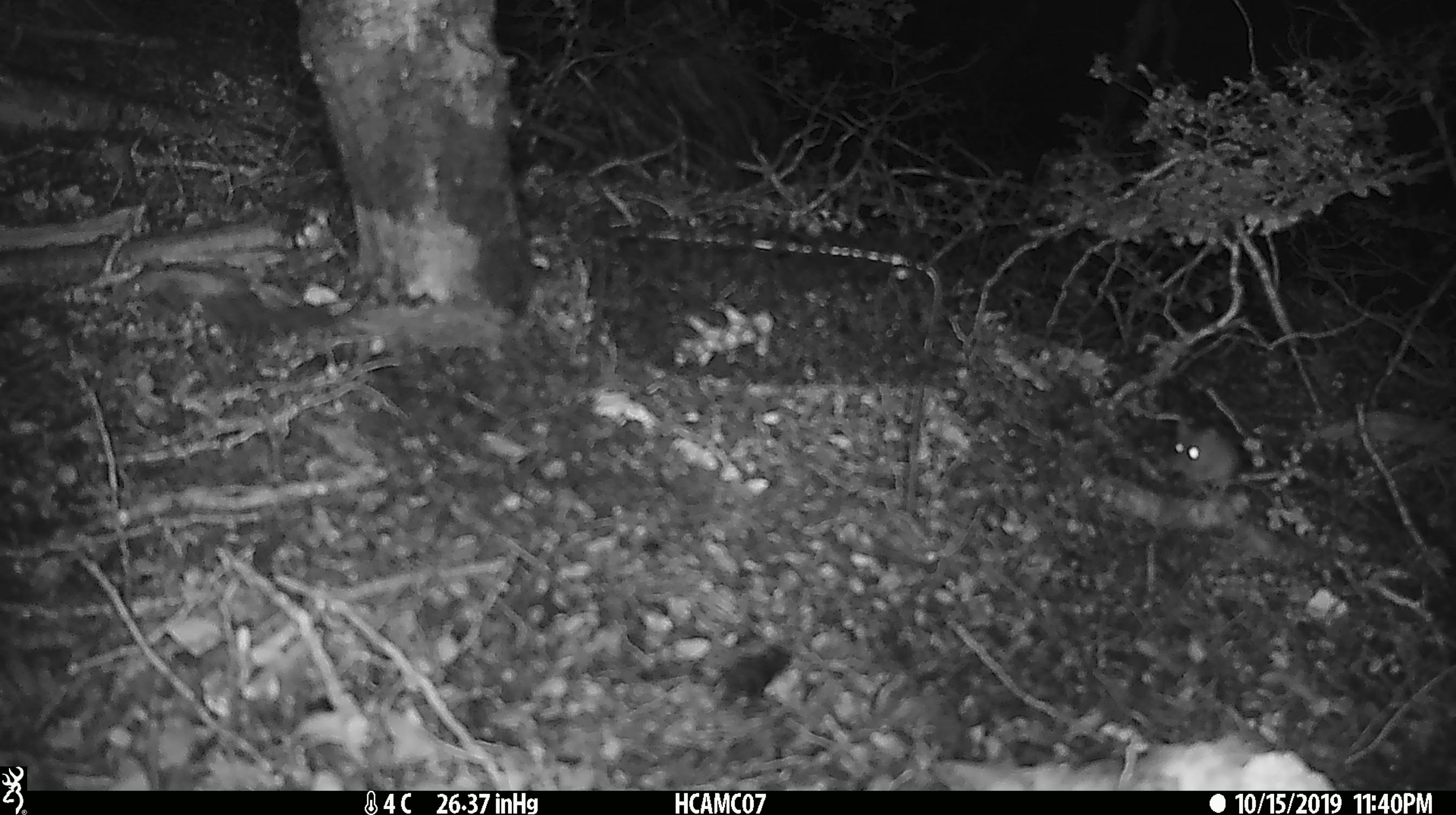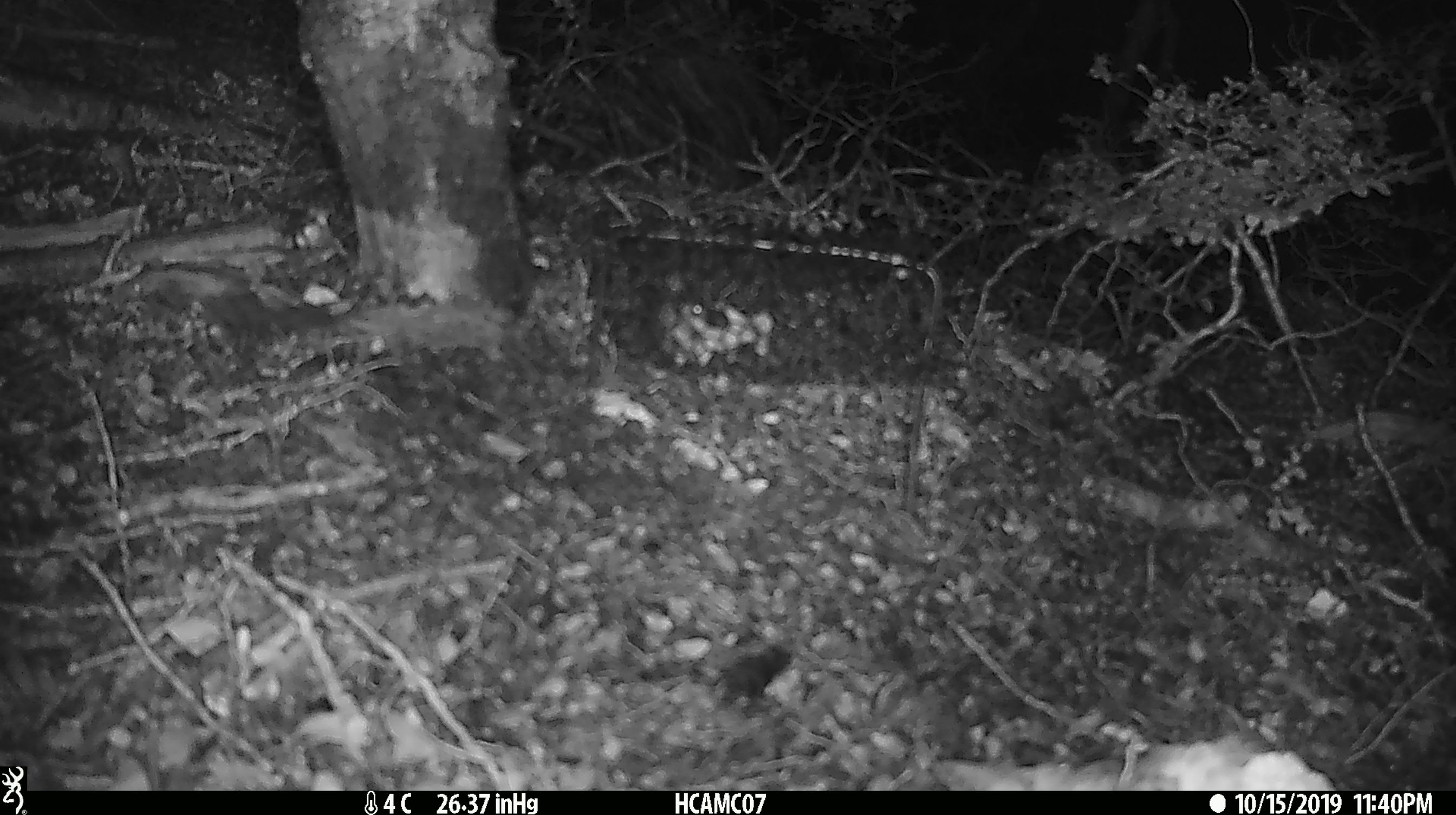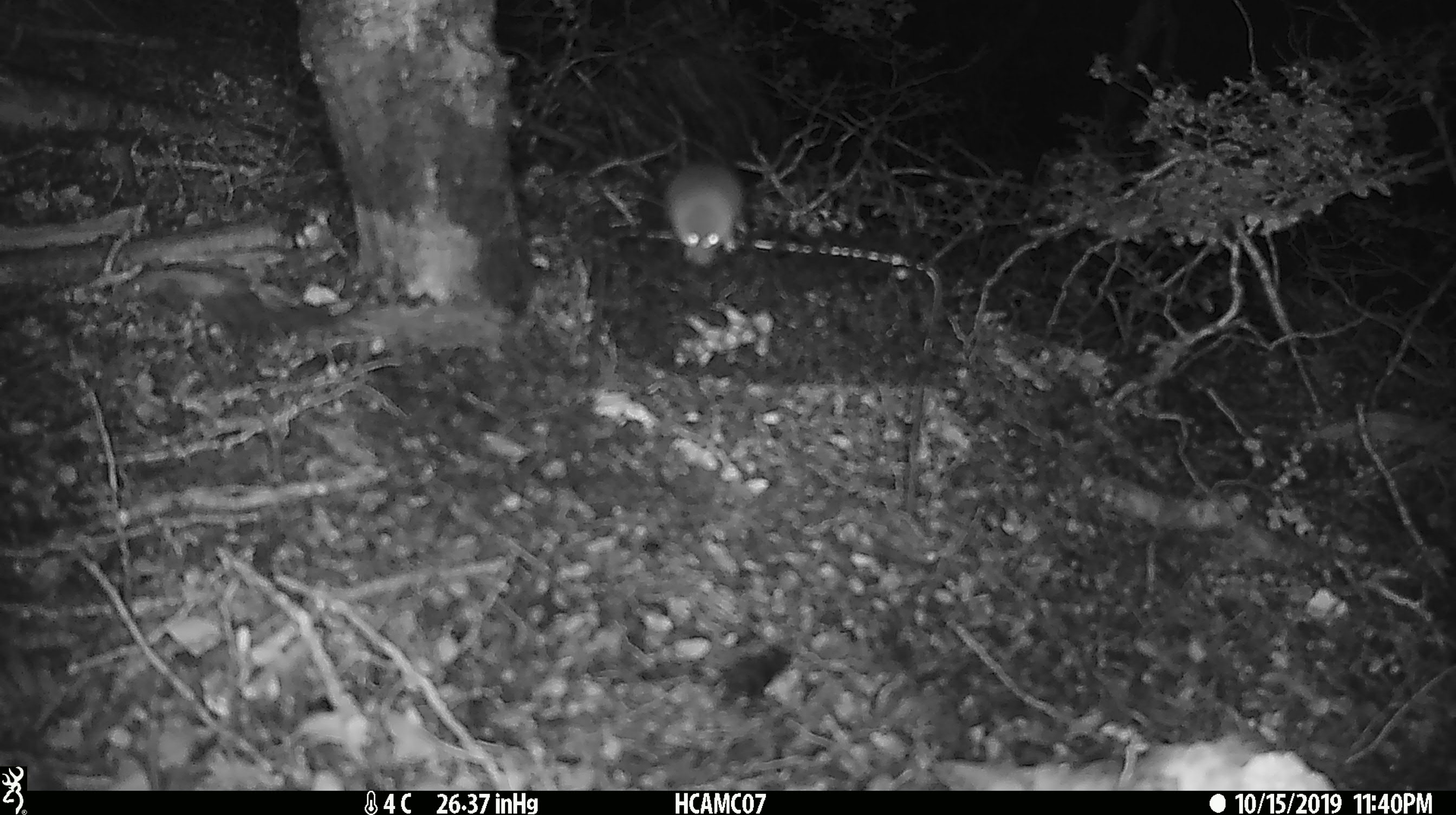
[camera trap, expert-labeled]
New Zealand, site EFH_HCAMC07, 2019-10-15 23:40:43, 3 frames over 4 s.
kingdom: Animalia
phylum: Chordata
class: Mammalia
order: Rodentia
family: Muridae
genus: Mus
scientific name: Mus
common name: mouse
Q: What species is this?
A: Mouse (Mus).